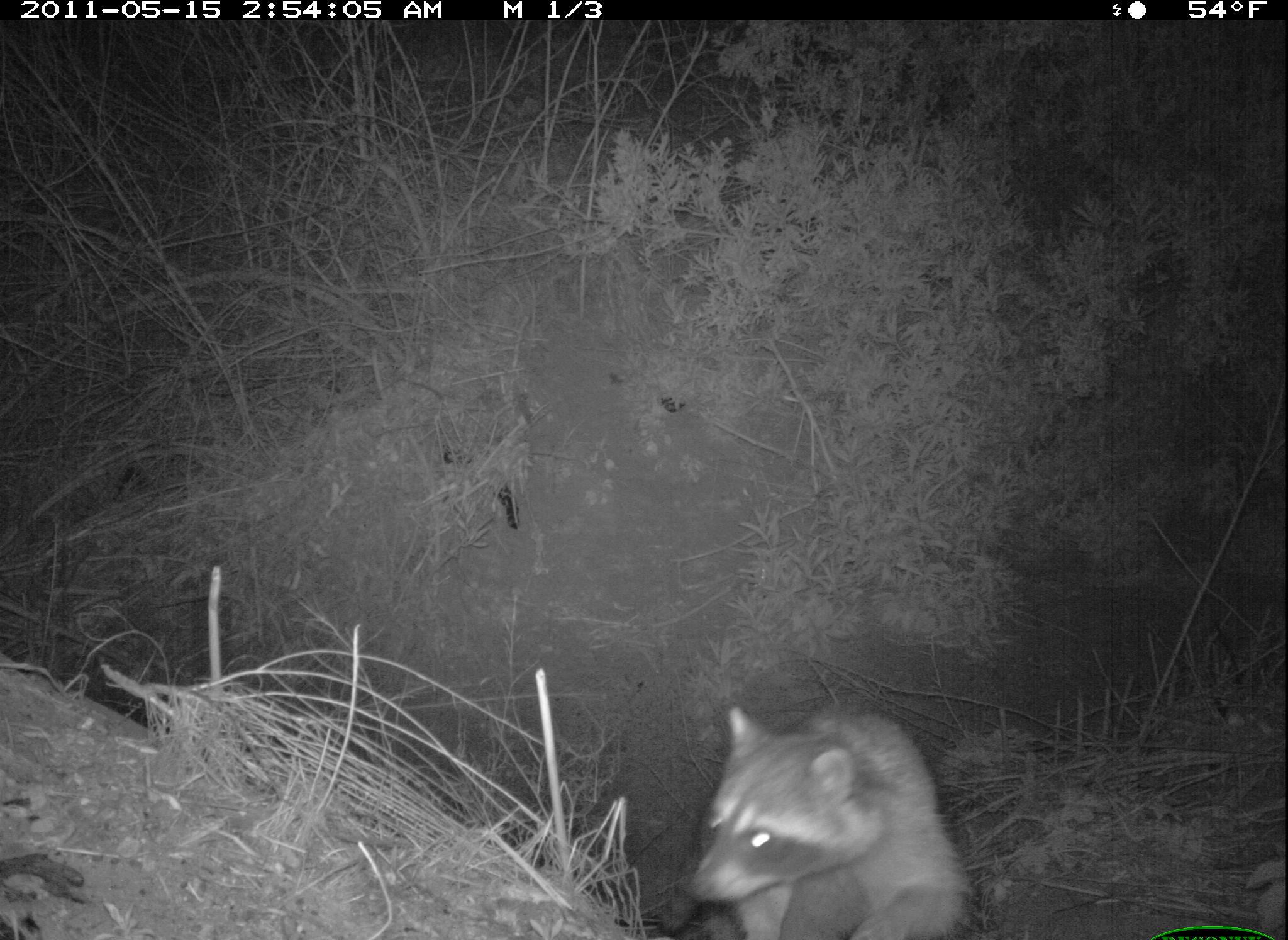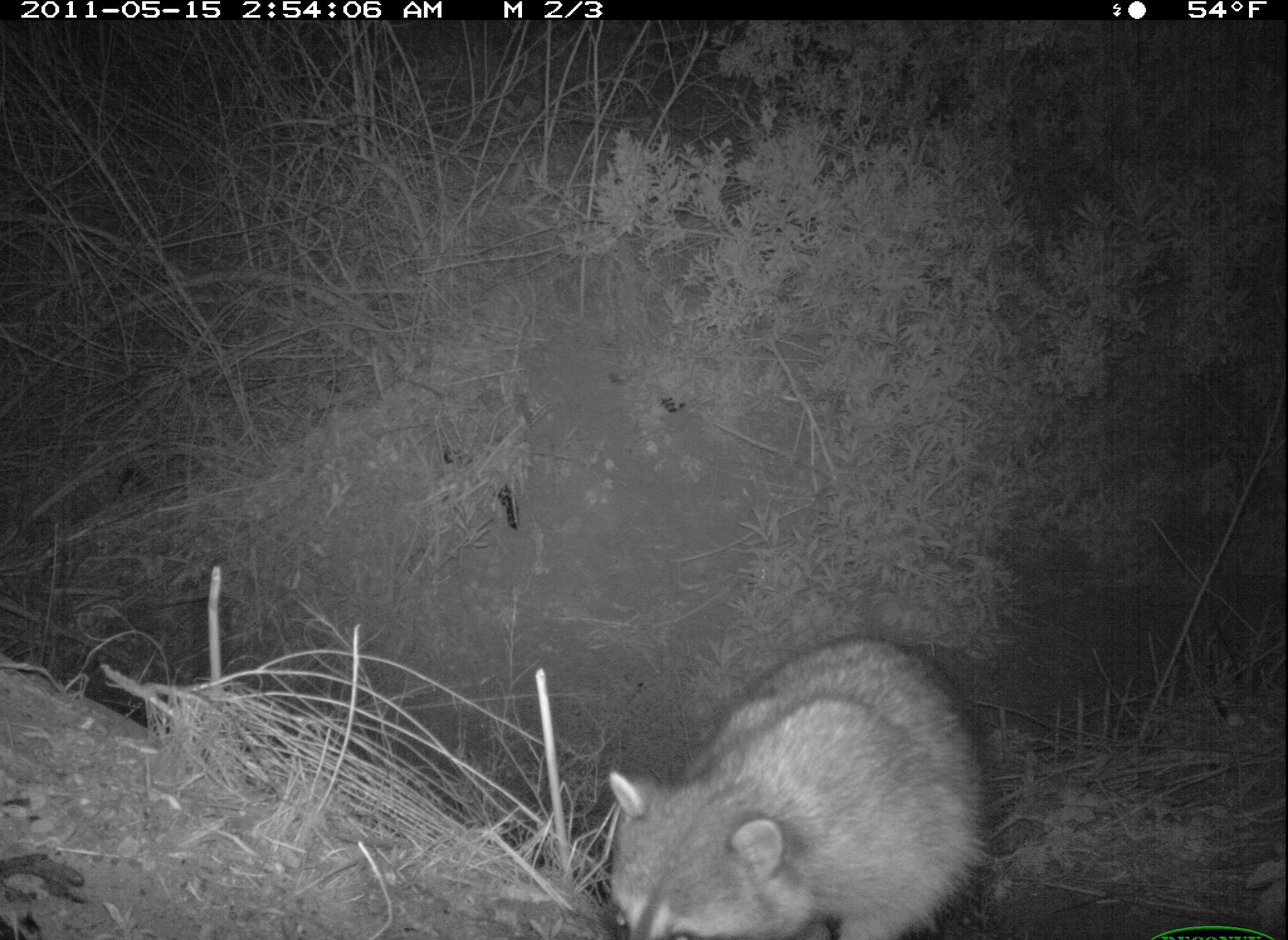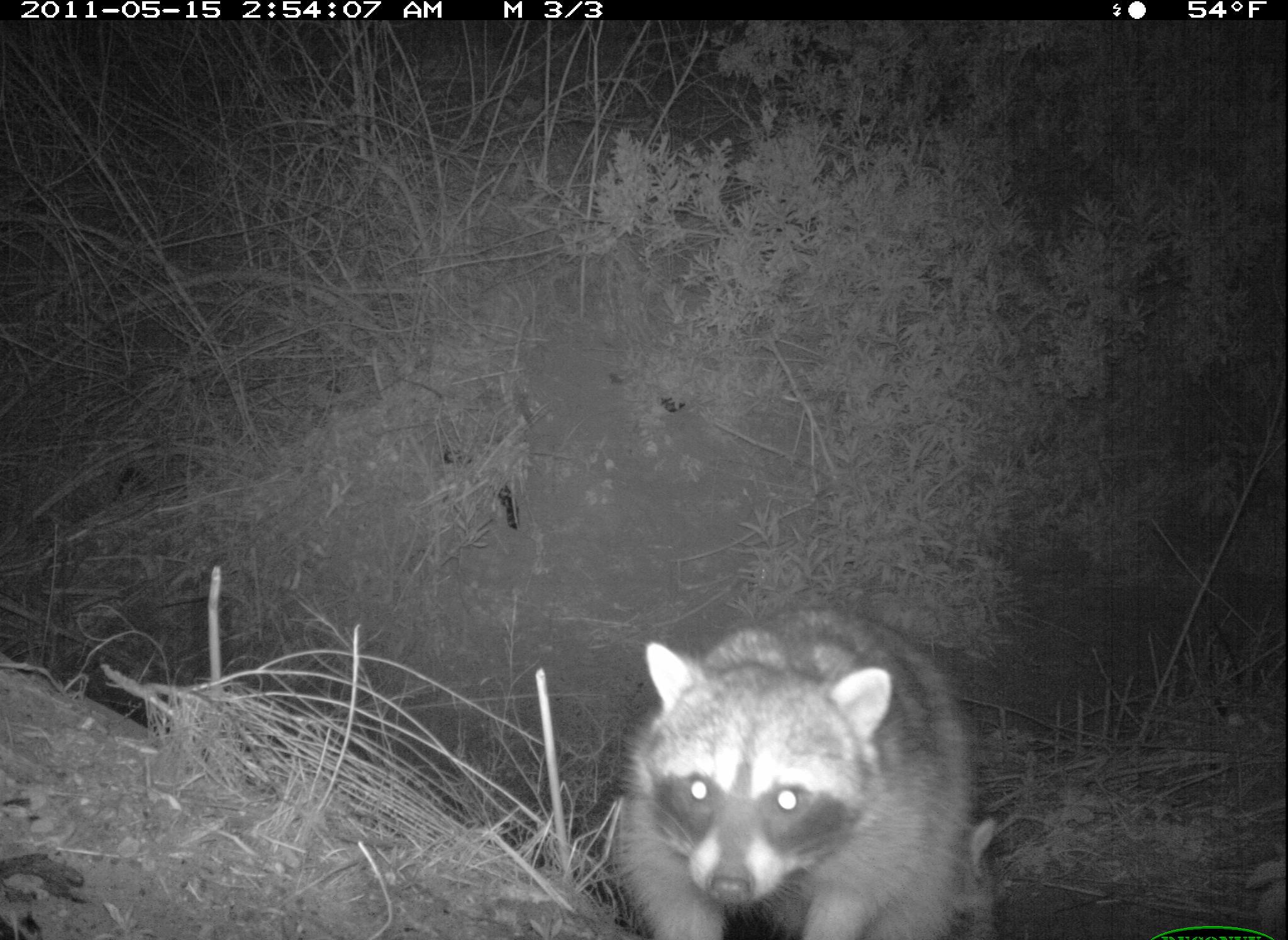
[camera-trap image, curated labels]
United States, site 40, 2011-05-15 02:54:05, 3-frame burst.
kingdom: Animalia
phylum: Chordata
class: Mammalia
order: Carnivora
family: Procyonidae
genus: Procyon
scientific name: Procyon lotor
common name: raccoon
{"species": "raccoon (Procyon lotor)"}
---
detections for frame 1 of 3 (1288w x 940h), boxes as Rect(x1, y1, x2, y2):
raccoon: Rect(678, 680, 984, 940)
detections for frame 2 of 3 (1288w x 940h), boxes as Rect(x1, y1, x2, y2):
raccoon: Rect(602, 622, 995, 940)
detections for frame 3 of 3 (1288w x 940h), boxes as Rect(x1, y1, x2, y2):
raccoon: Rect(602, 607, 1009, 940)